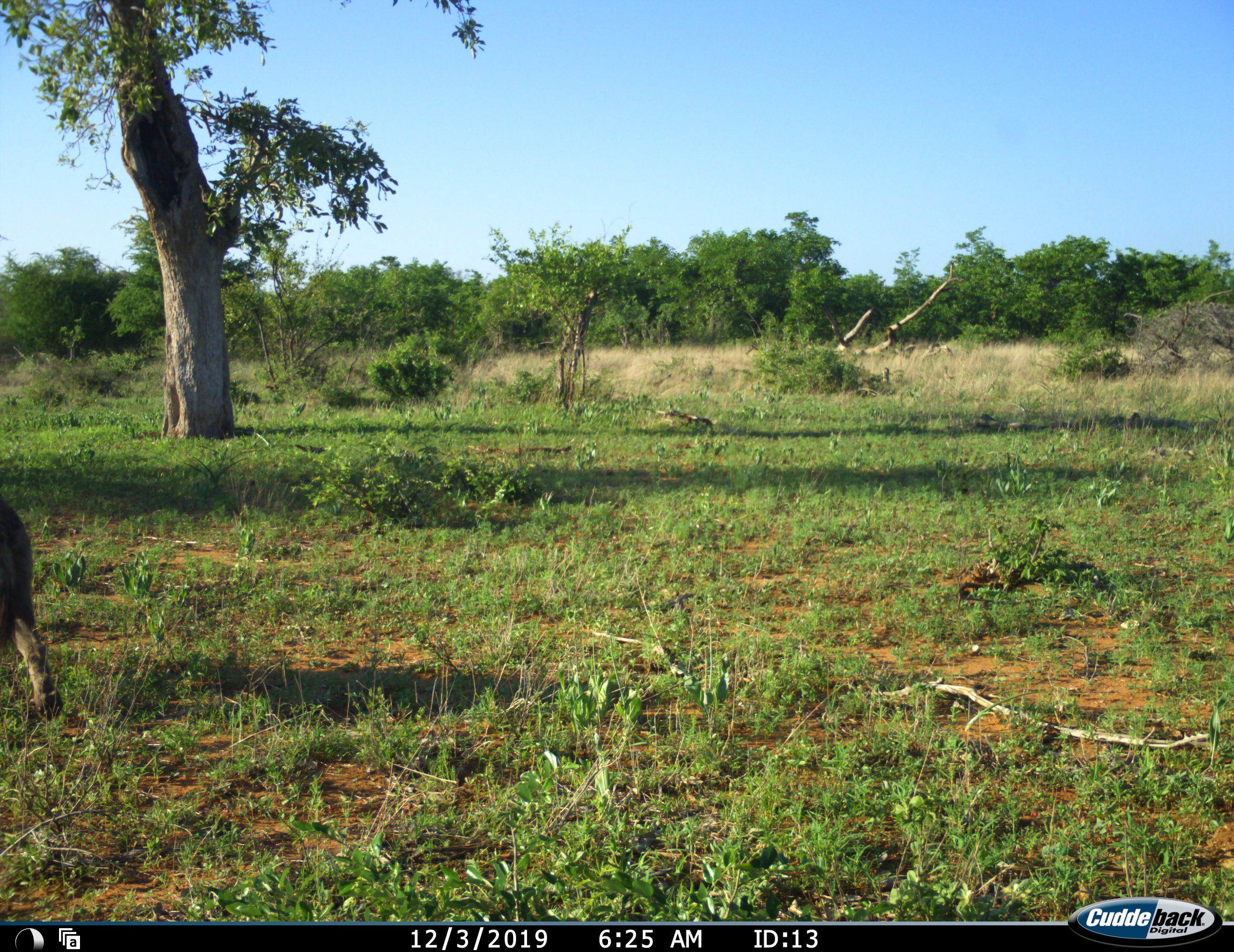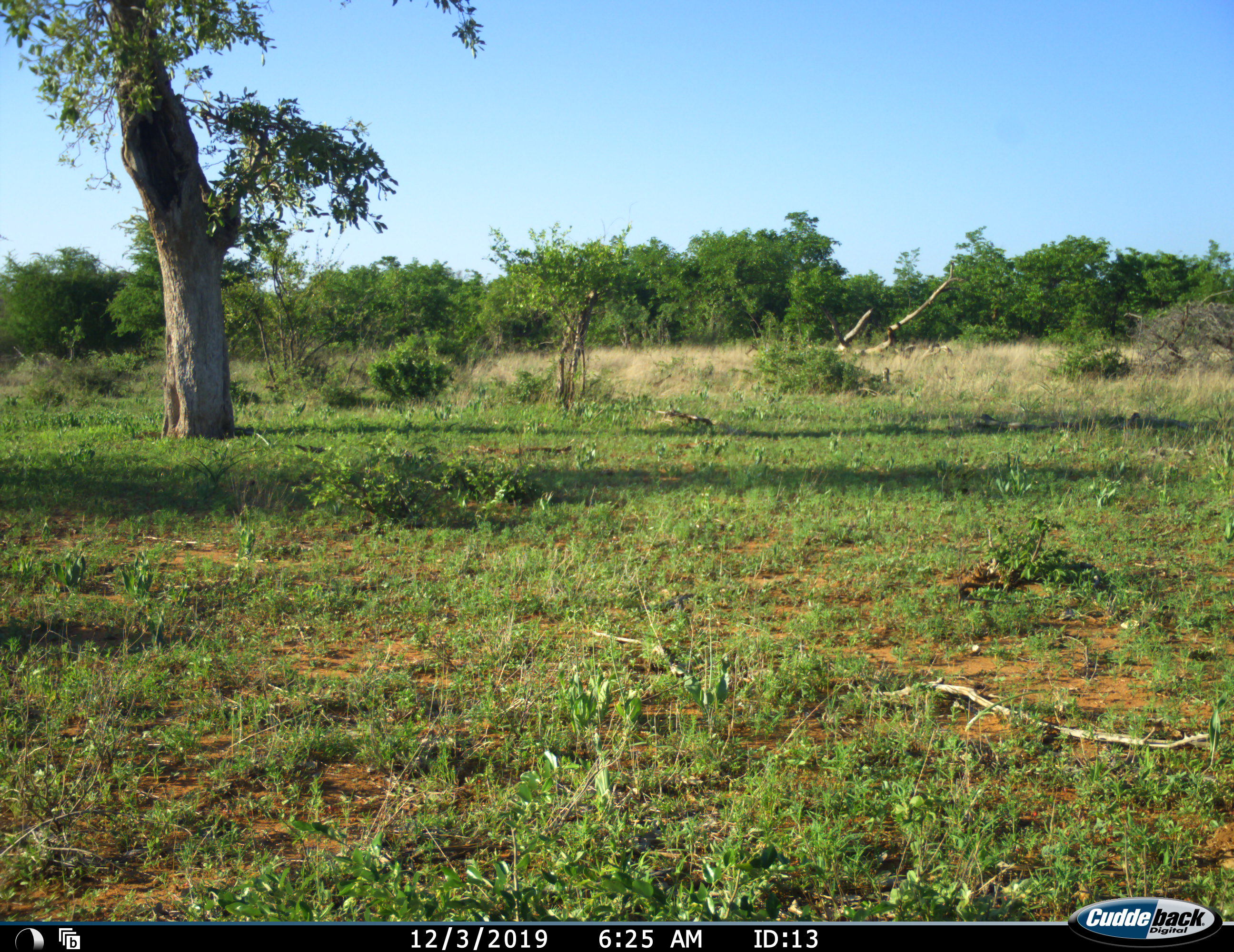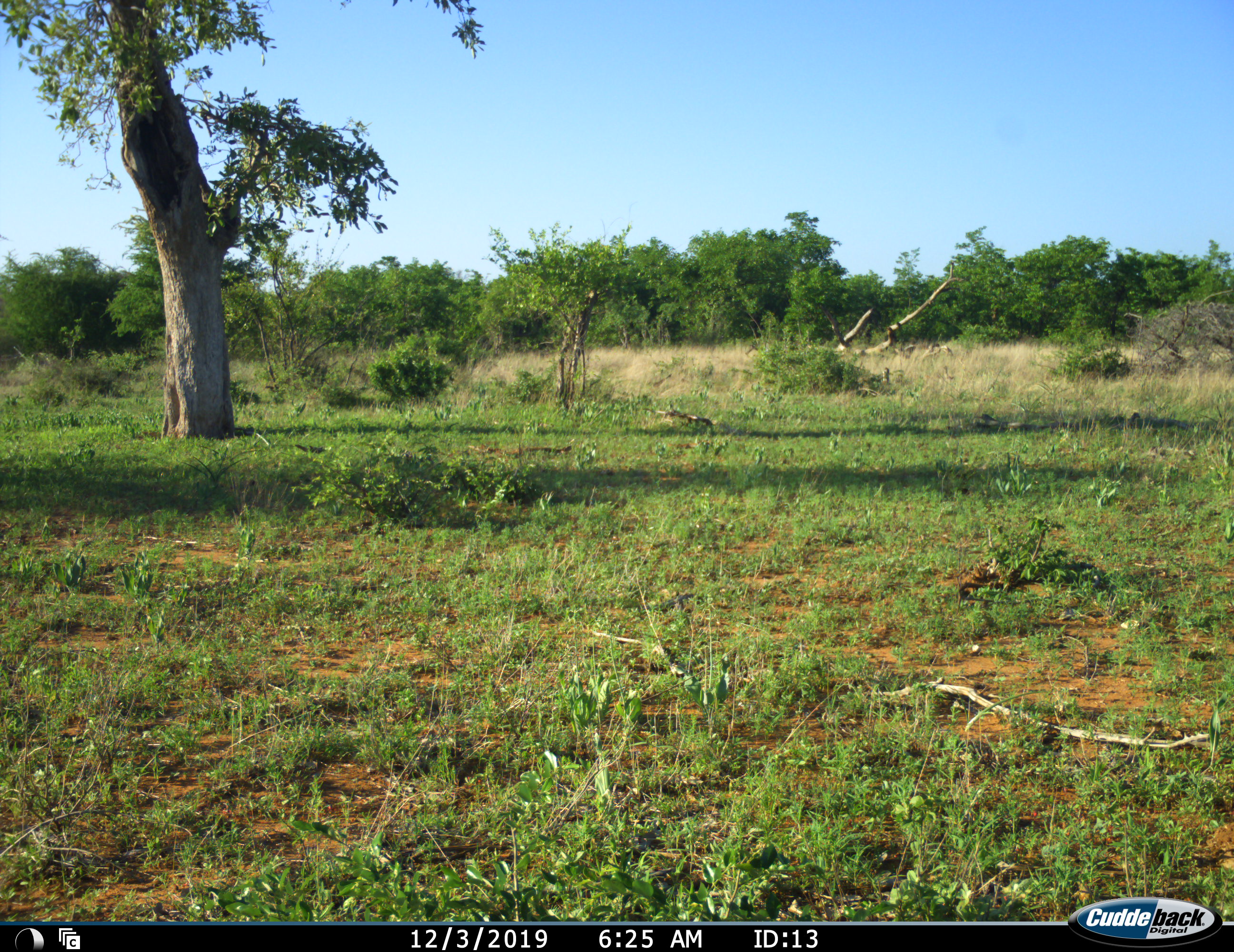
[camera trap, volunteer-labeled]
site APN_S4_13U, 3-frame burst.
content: unidentified animal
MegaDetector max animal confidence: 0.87